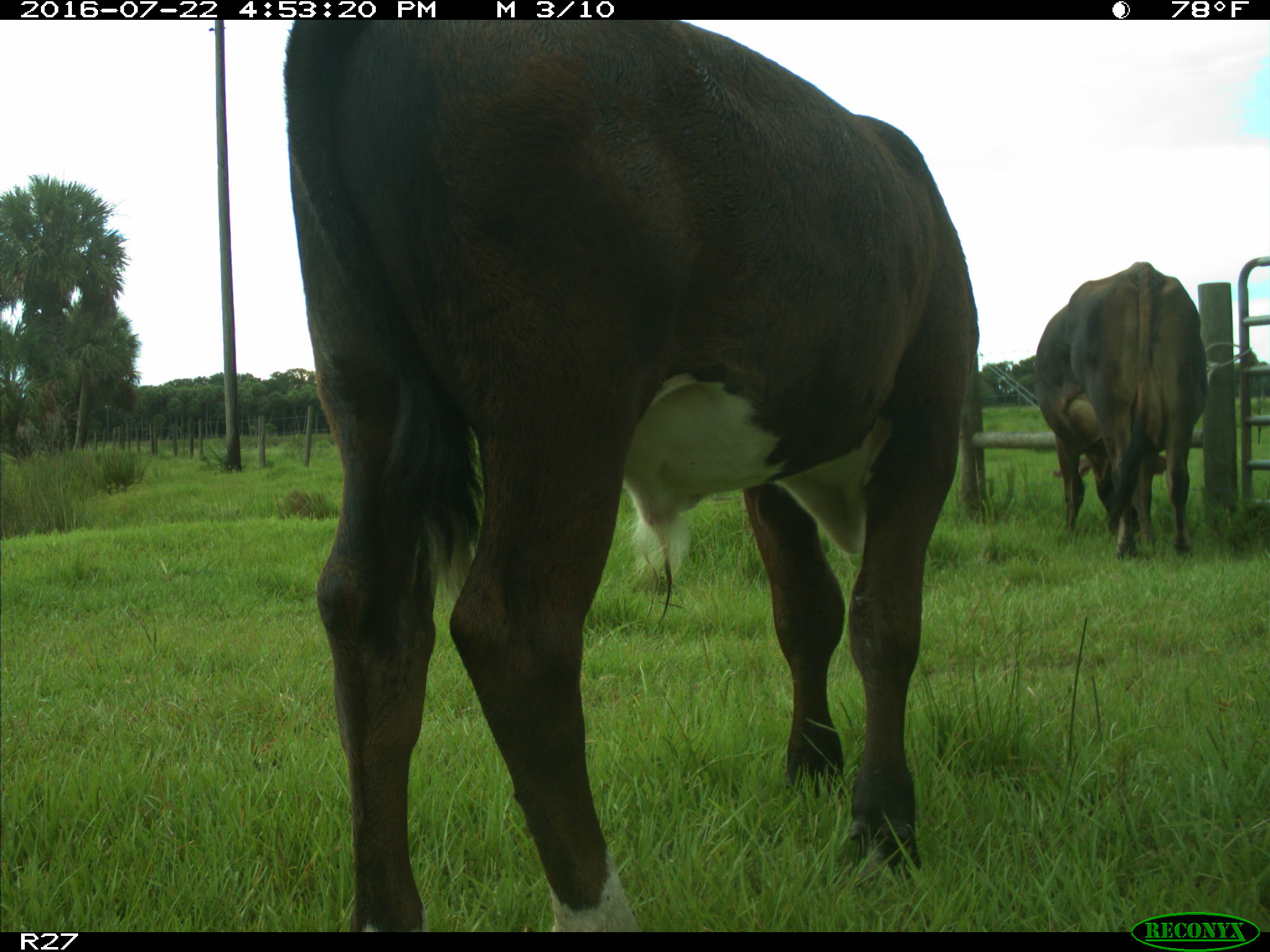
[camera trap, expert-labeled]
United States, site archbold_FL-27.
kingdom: Animalia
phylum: Chordata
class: Mammalia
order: Artiodactyla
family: Bovidae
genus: Bos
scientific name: Bos taurus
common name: domestic cow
Bos taurus (domestic cow).